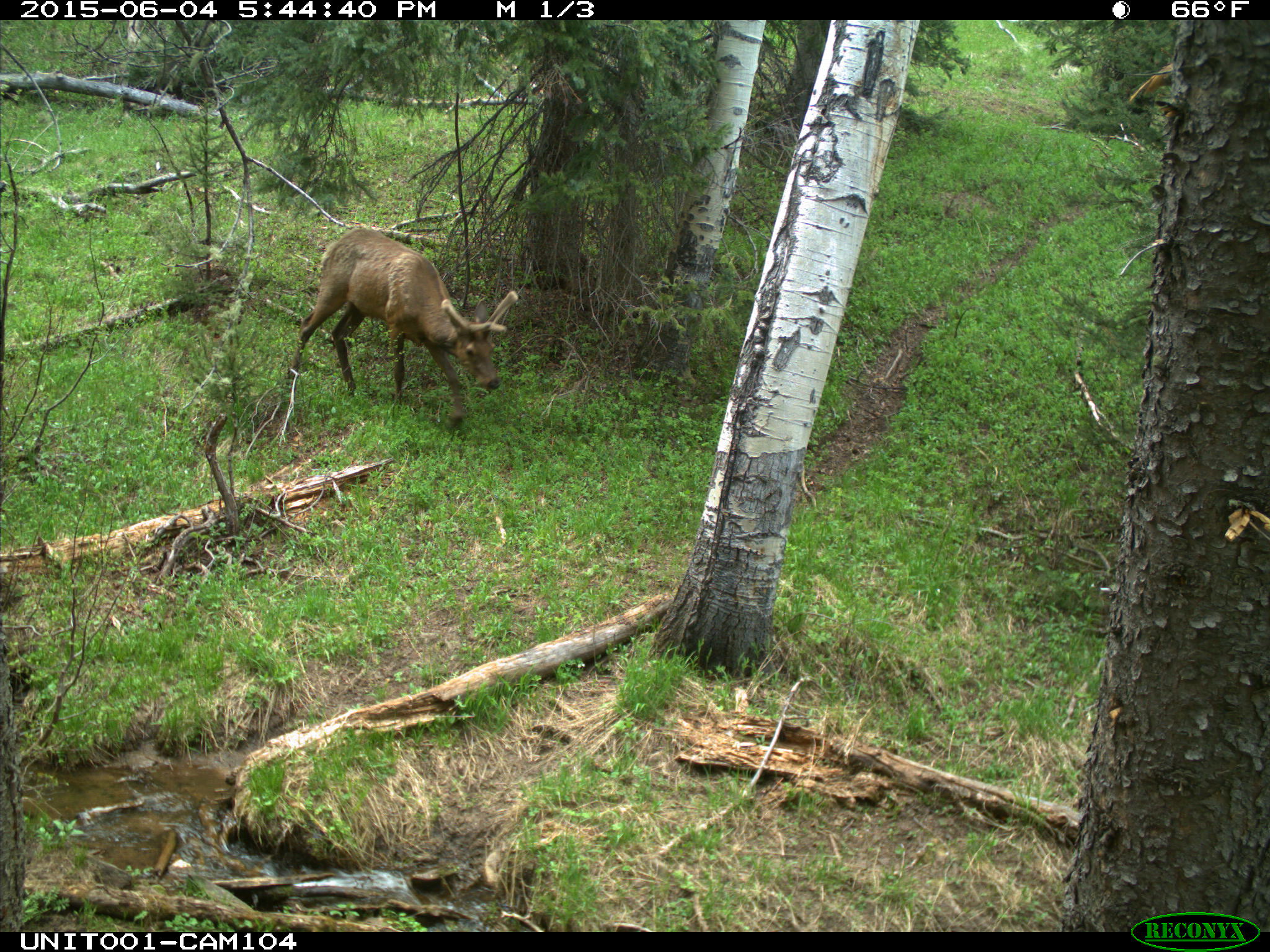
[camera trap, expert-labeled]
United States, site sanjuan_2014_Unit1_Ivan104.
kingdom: Animalia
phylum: Chordata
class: Mammalia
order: Artiodactyla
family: Cervidae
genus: Cervus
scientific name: Cervus elaphus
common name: red deer